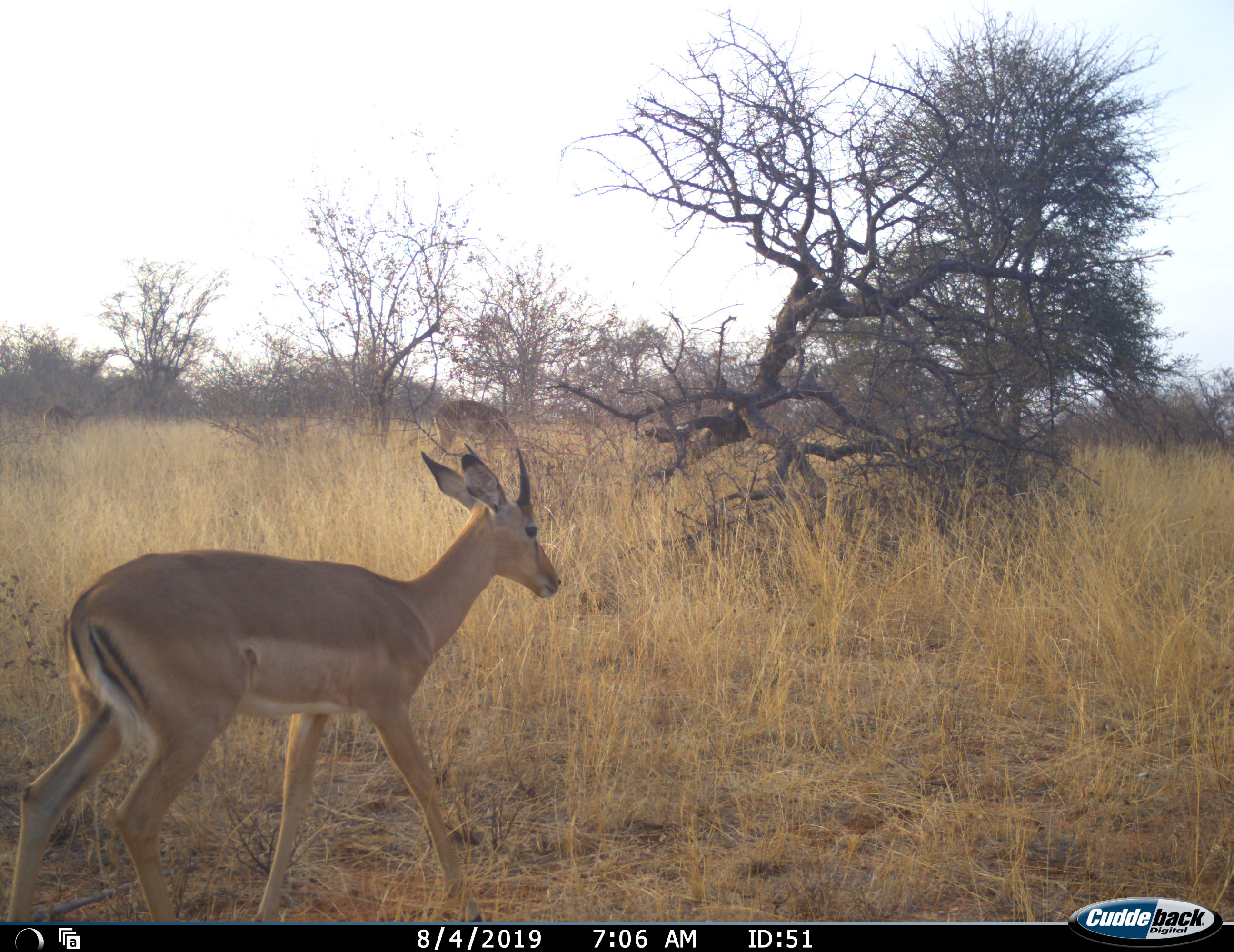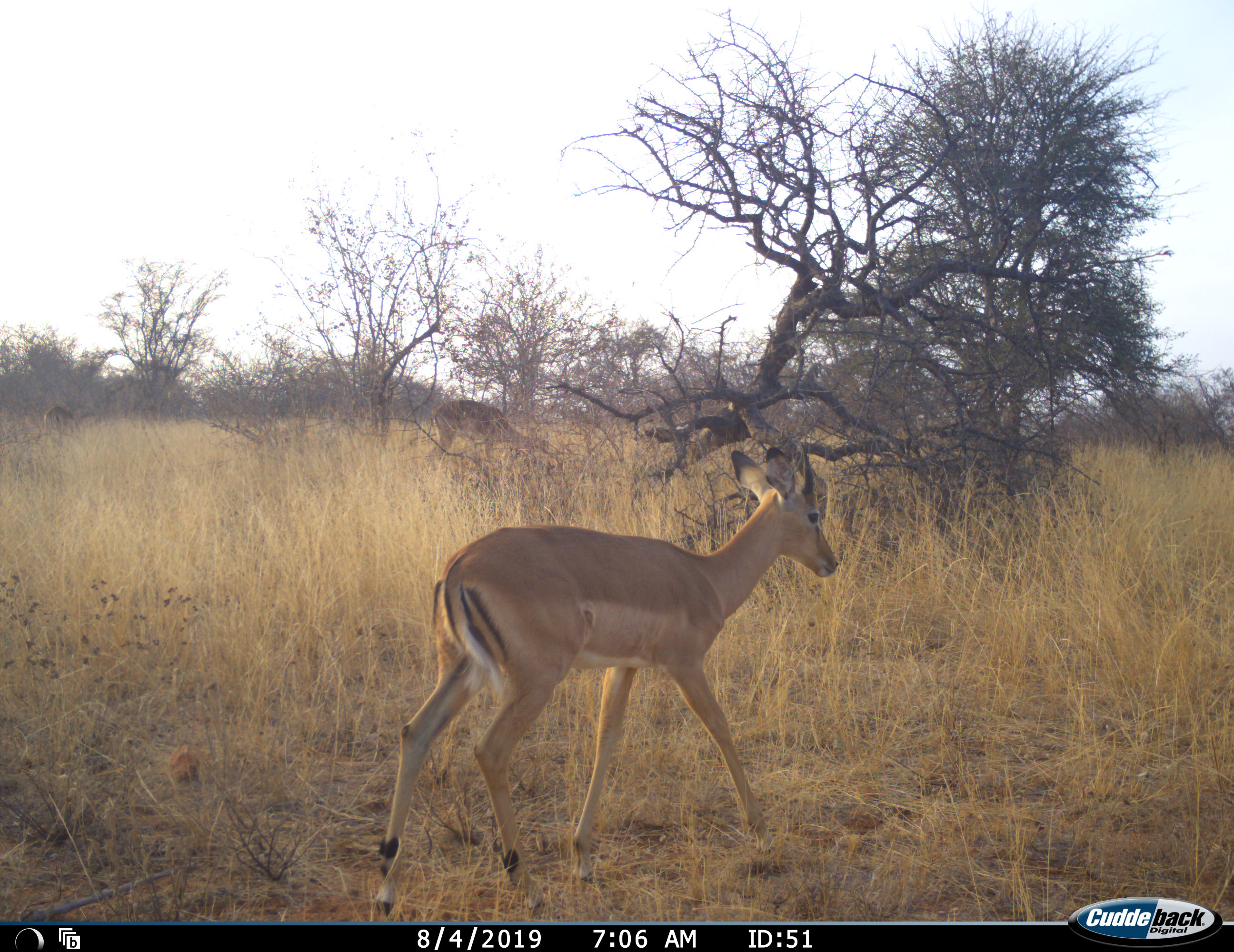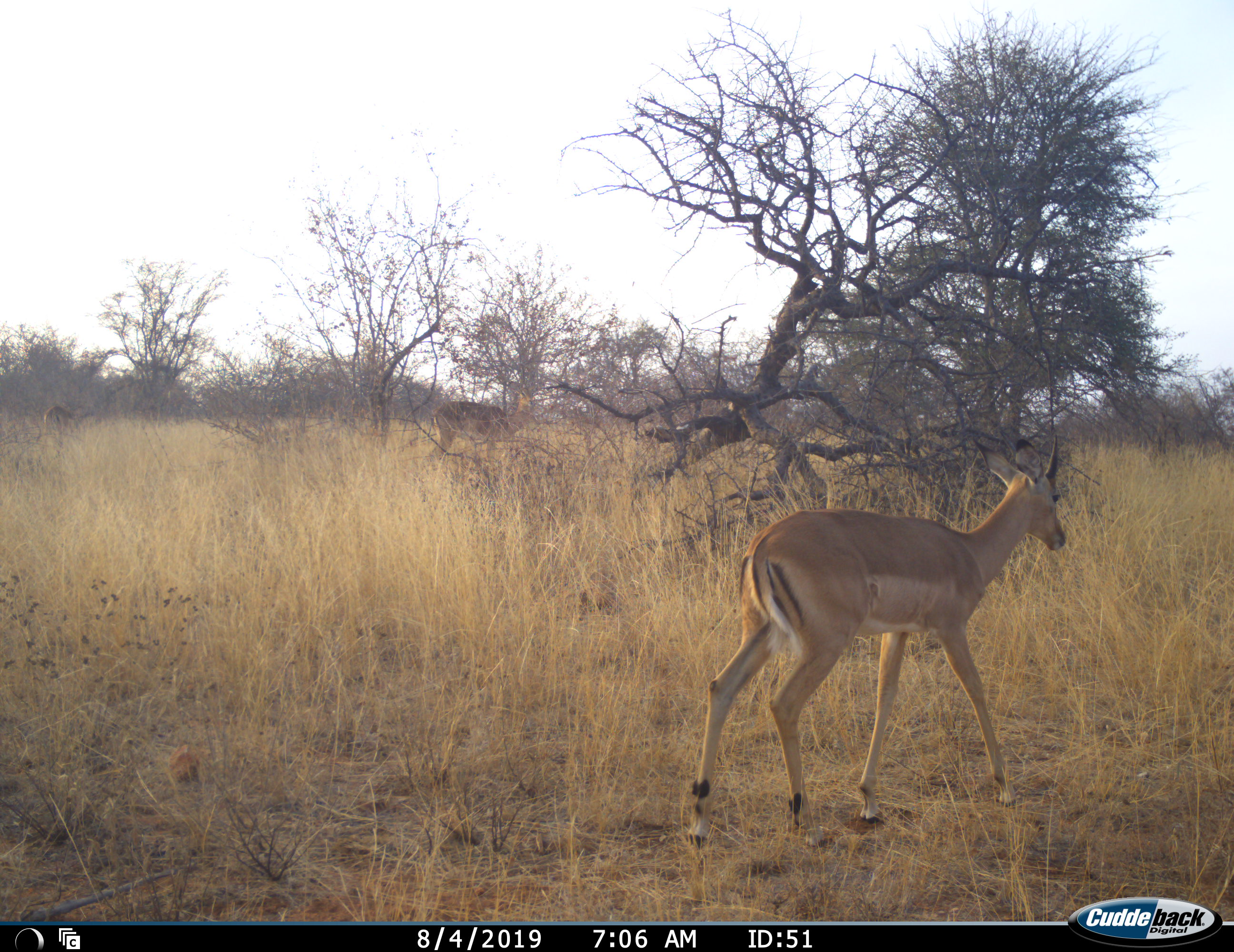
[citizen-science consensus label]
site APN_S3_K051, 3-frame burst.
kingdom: Animalia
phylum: Chordata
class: Mammalia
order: Artiodactyla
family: Bovidae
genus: Aepyceros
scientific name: Aepyceros melampus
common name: impala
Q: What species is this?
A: Impala (Aepyceros melampus).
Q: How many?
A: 2.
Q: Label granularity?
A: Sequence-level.